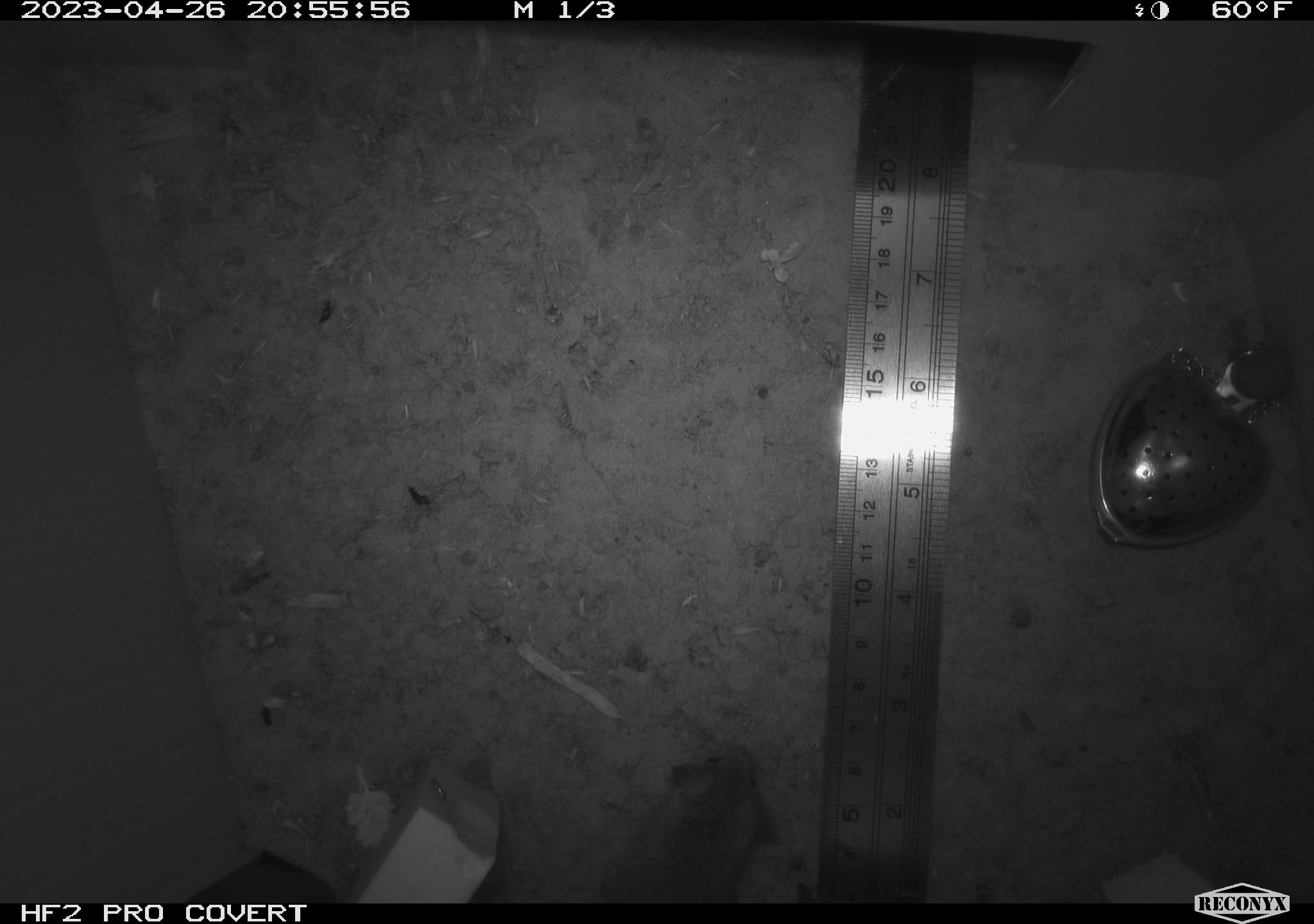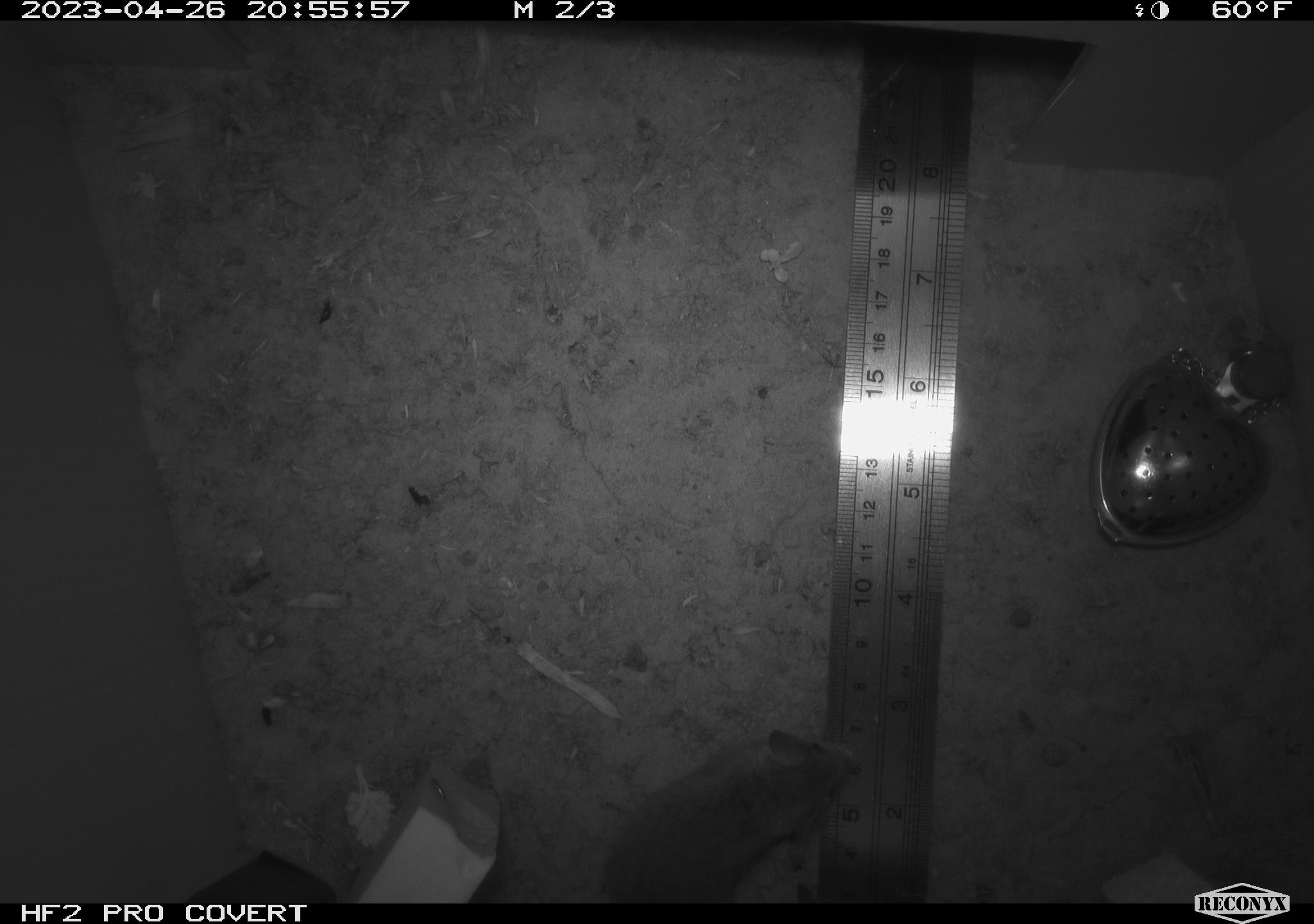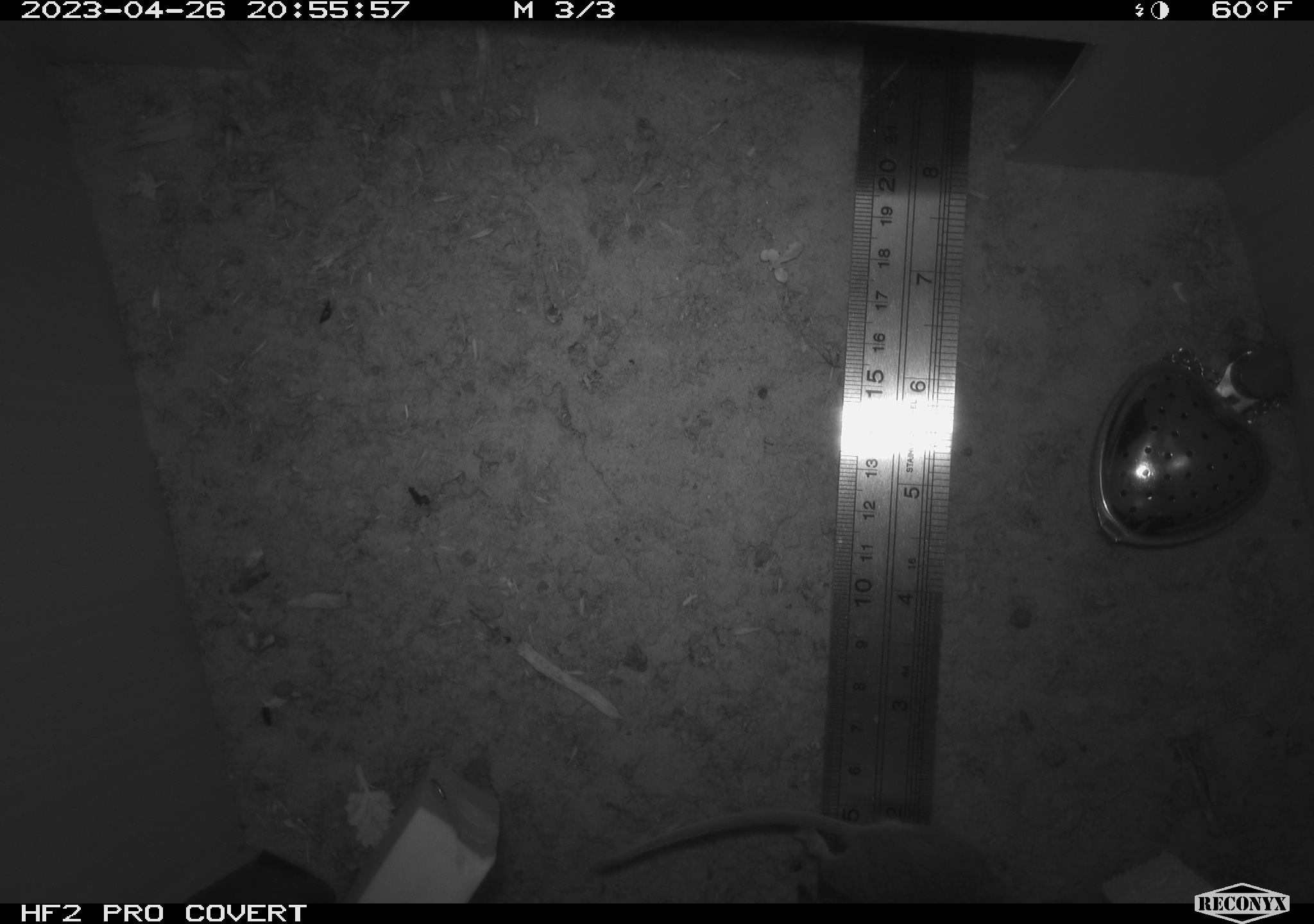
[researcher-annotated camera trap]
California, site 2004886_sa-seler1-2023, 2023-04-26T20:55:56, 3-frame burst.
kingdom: Animalia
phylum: Chordata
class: Mammalia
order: Rodentia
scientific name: Rodentia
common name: mouse species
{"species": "mouse species (Rodentia)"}